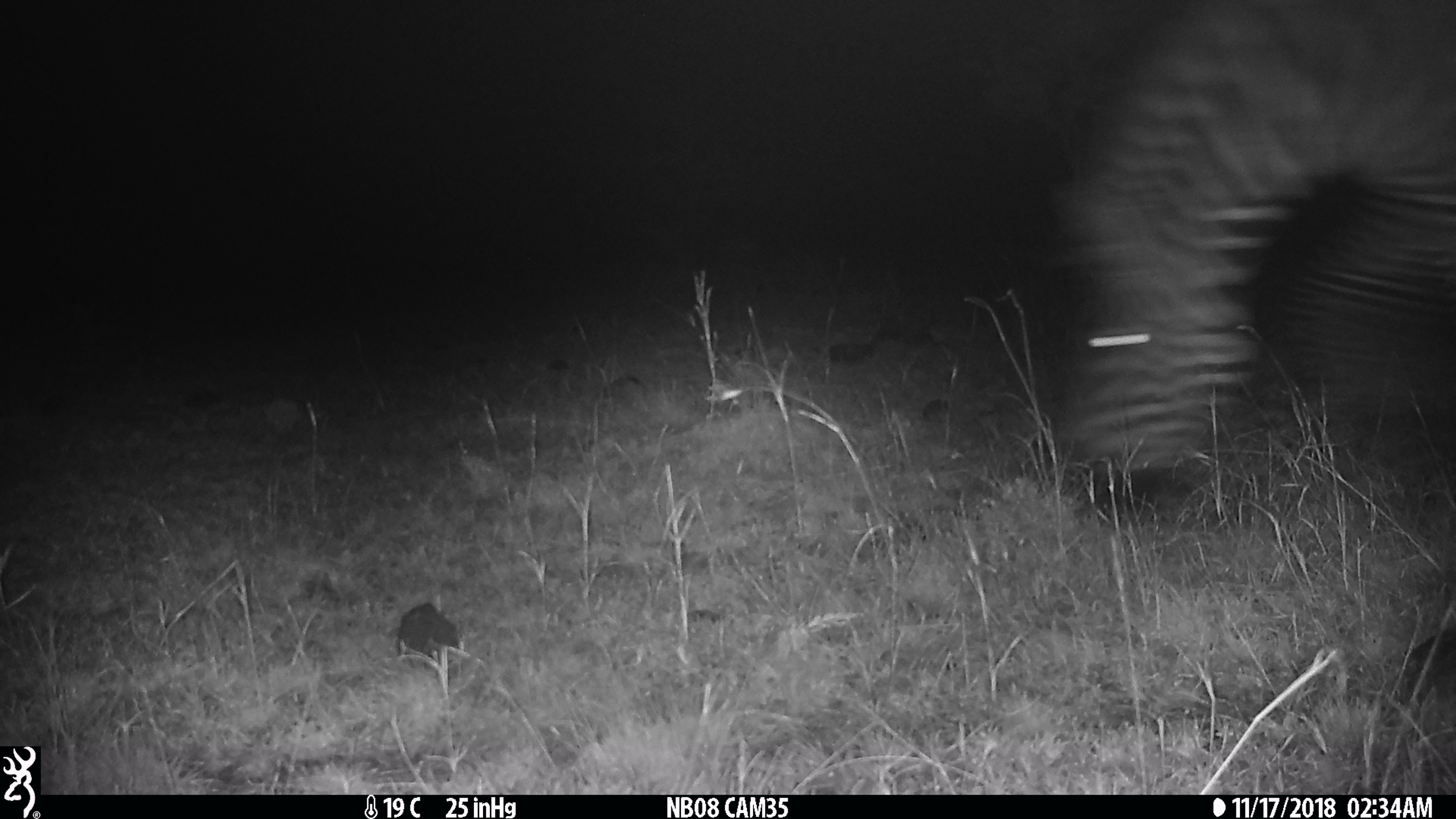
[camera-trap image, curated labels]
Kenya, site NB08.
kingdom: Animalia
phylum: Chordata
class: Mammalia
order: Perissodactyla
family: Equidae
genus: Equus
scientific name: Equus quagga burchellii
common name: burchell's zebra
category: zebra